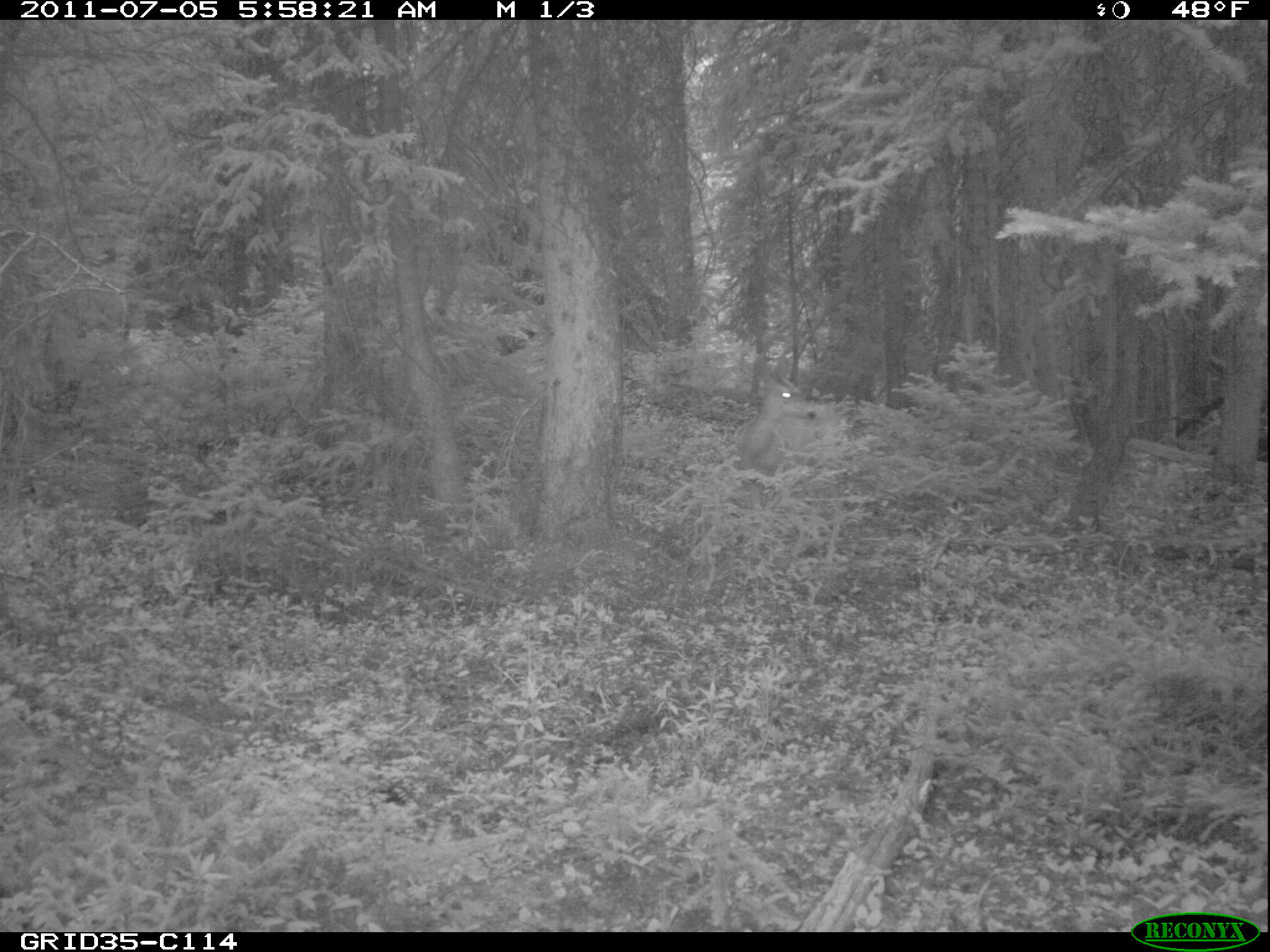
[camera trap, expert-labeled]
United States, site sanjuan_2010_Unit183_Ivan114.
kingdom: Animalia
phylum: Chordata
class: Mammalia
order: Artiodactyla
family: Cervidae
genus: Odocoileus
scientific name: Odocoileus hemionus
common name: mule deer